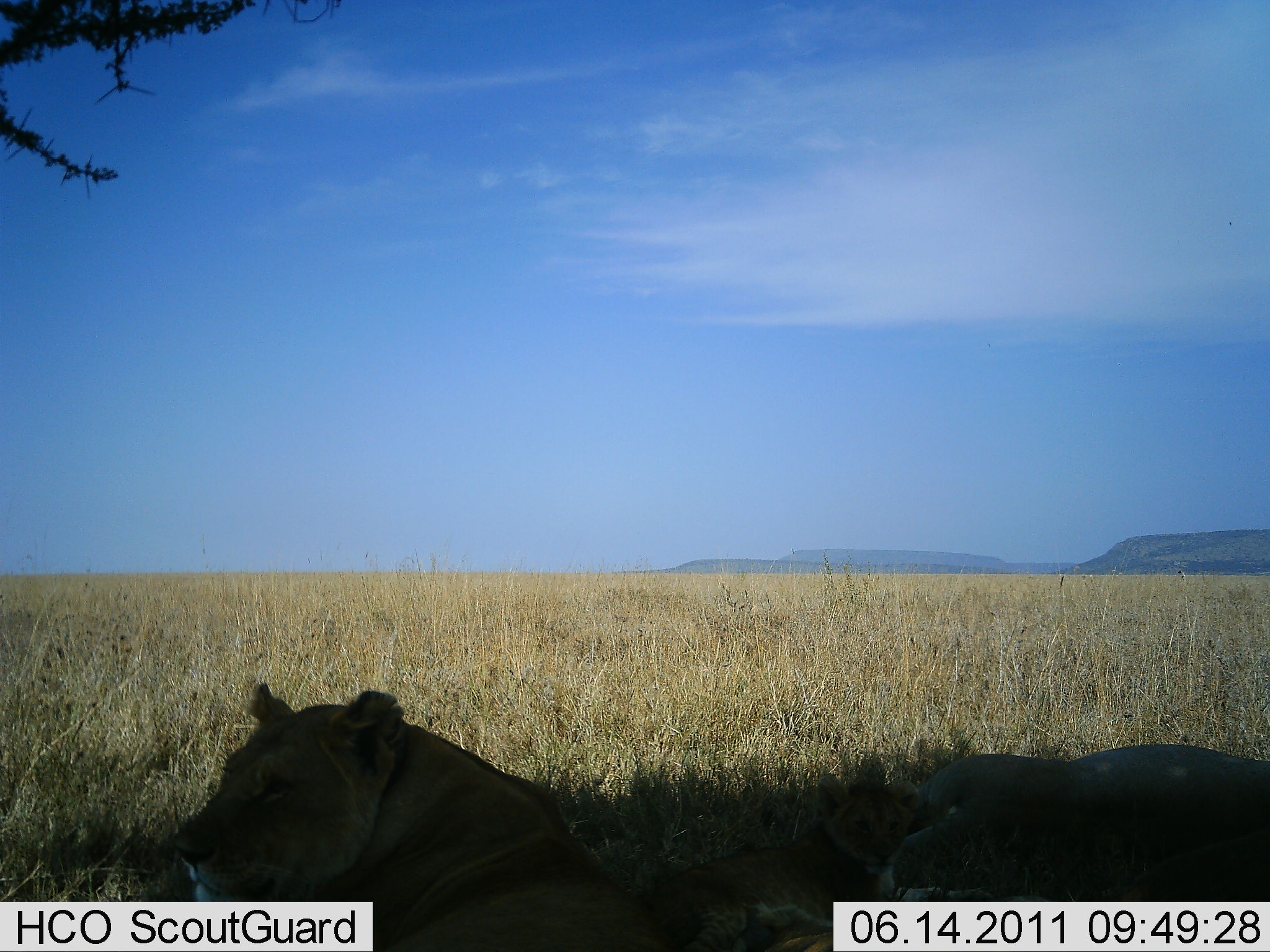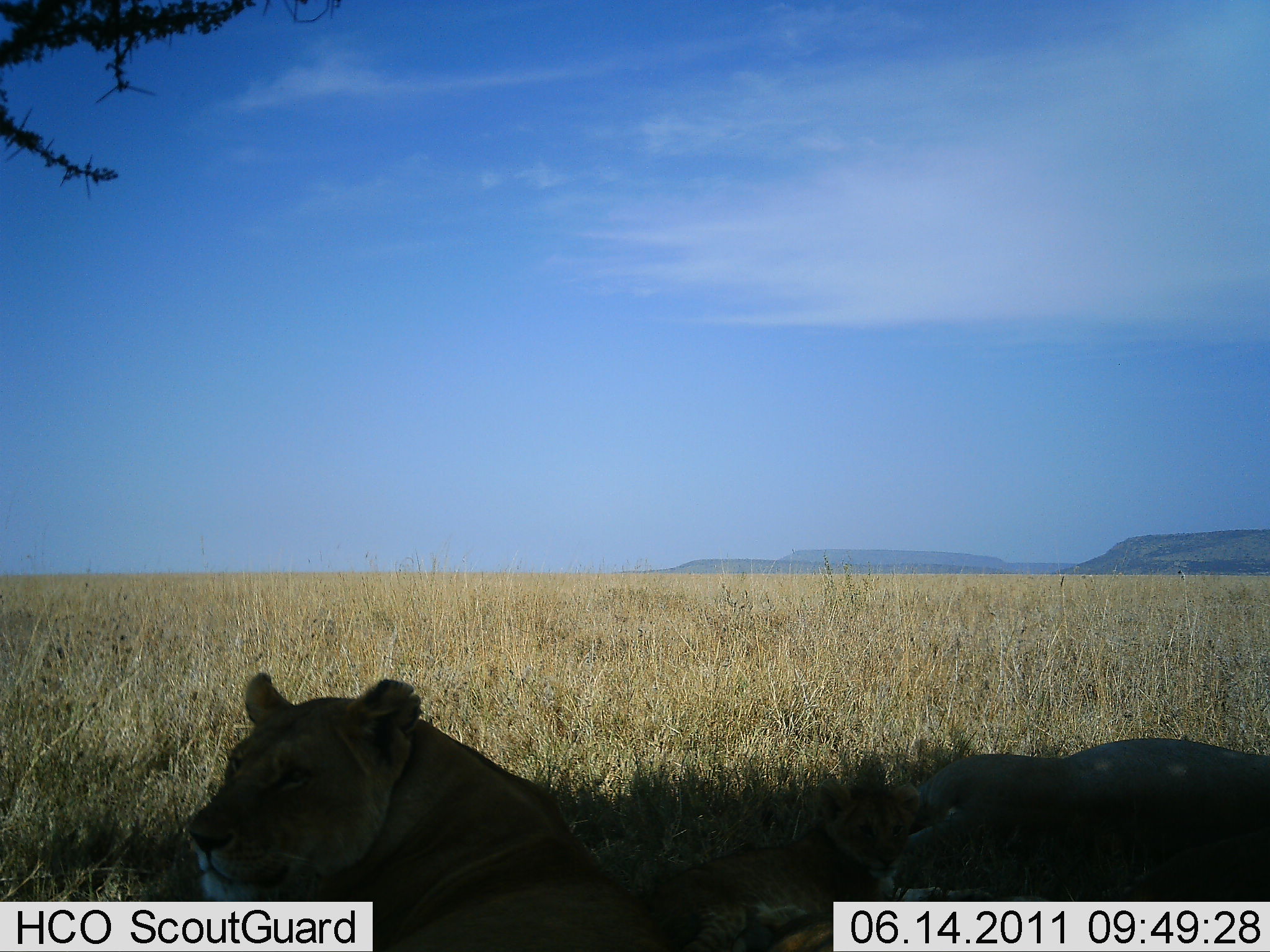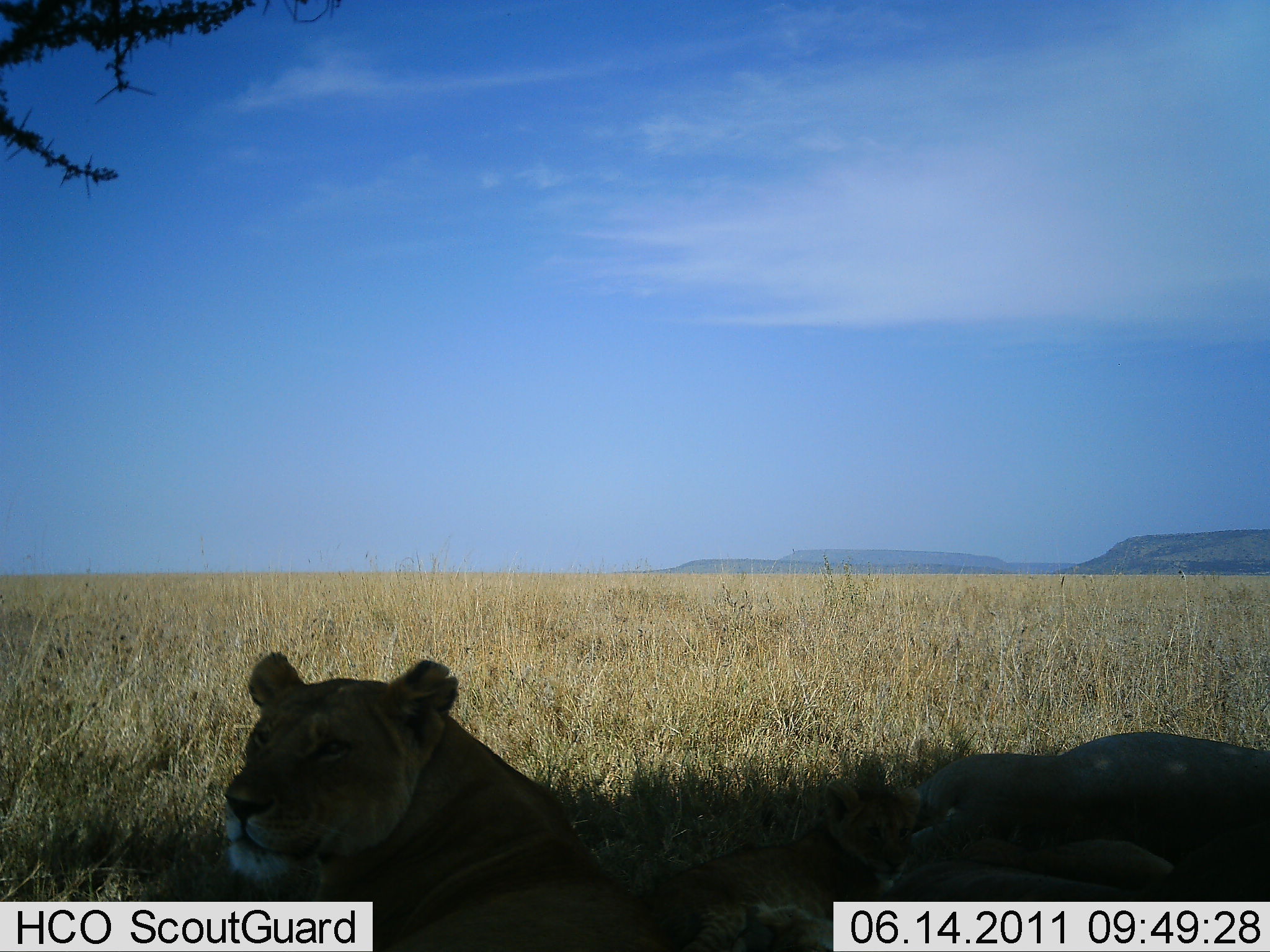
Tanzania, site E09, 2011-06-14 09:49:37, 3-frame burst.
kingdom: Animalia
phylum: Chordata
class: Mammalia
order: Carnivora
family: Felidae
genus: Panthera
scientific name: Panthera leo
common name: lion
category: lionfemale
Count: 3.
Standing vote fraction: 0%.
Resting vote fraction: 100%.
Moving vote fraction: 0%.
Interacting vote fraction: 0%.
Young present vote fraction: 75%.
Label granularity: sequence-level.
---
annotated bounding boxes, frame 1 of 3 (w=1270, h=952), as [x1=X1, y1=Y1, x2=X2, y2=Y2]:
animal: [x1=181, y1=683, x2=678, y2=952]; [x1=829, y1=743, x2=1269, y2=952]; [x1=626, y1=751, x2=1009, y2=950]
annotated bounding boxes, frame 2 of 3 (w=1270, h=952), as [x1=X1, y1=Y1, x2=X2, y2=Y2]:
animal: [x1=186, y1=670, x2=668, y2=952]; [x1=912, y1=735, x2=1269, y2=952]; [x1=636, y1=753, x2=910, y2=952]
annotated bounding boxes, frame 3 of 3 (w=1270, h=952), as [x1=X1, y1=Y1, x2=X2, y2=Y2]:
animal: [x1=217, y1=649, x2=664, y2=952]; [x1=907, y1=730, x2=1270, y2=949]; [x1=644, y1=757, x2=918, y2=952]